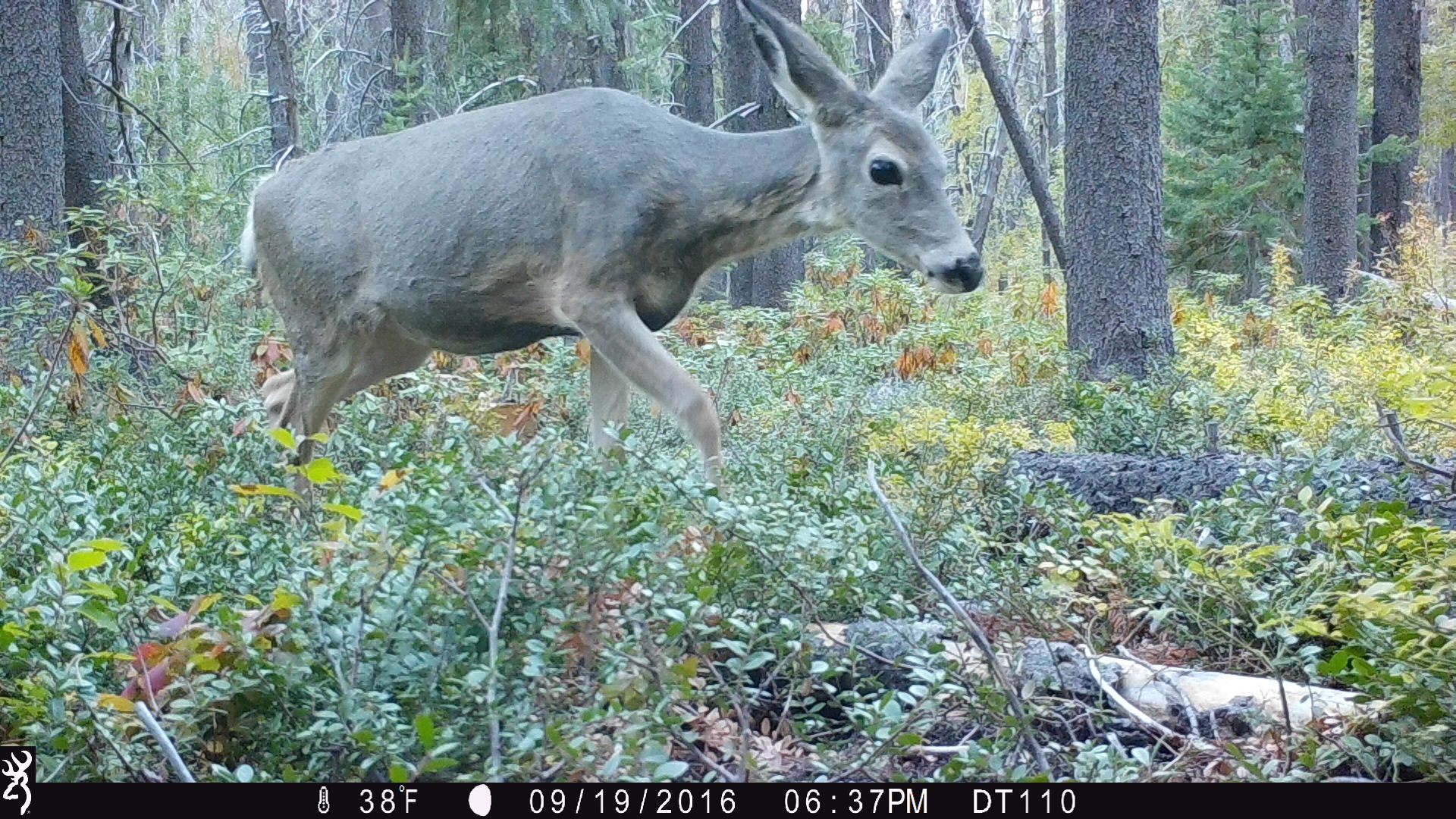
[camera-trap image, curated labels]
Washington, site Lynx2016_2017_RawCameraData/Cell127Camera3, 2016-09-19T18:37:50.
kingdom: Animalia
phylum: Chordata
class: Mammalia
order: Artiodactyla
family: Cervidae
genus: Odocoileus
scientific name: Odocoileus hemionus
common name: mule deer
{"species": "Odocoileus hemionus (mule deer)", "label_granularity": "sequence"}